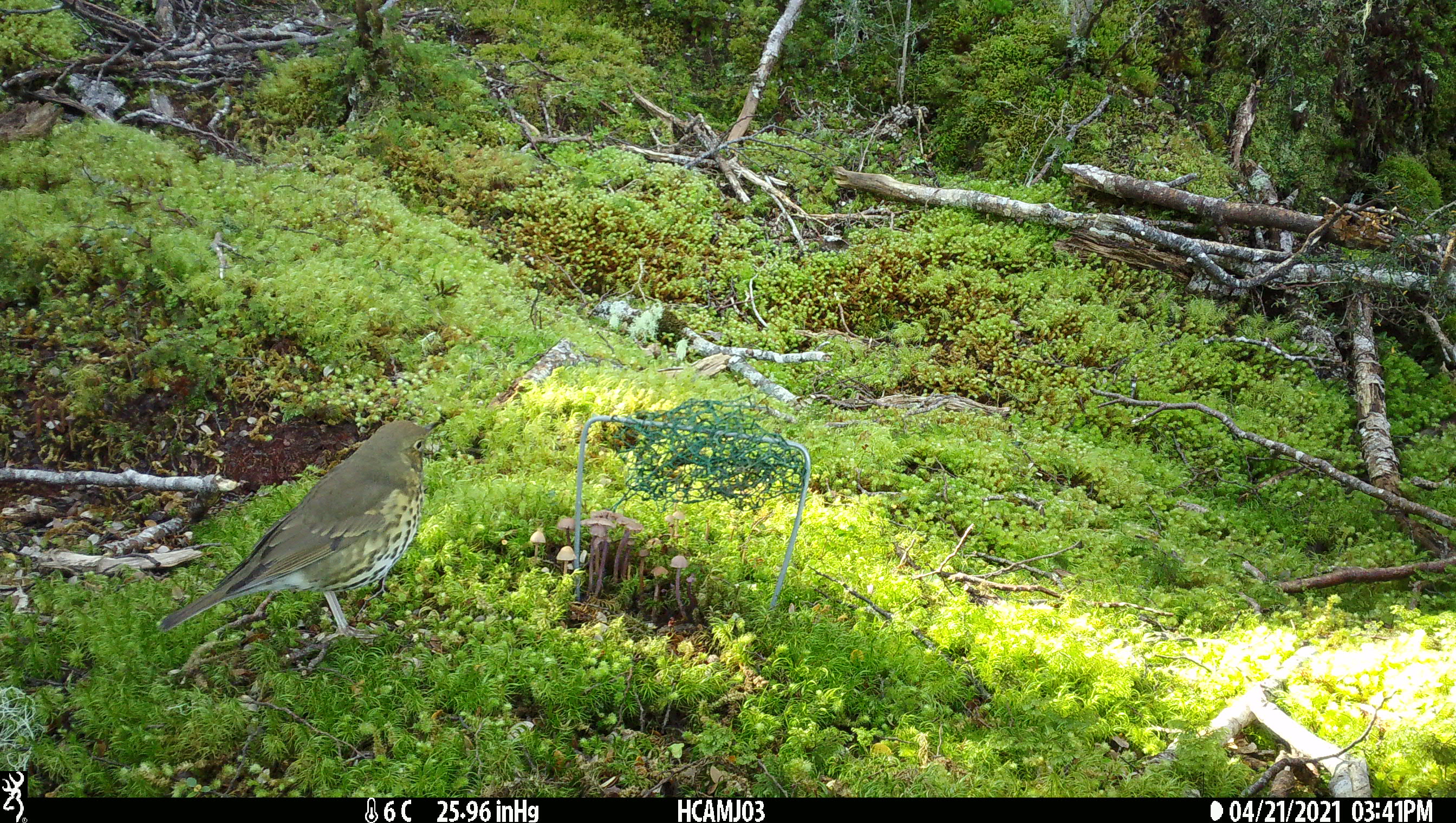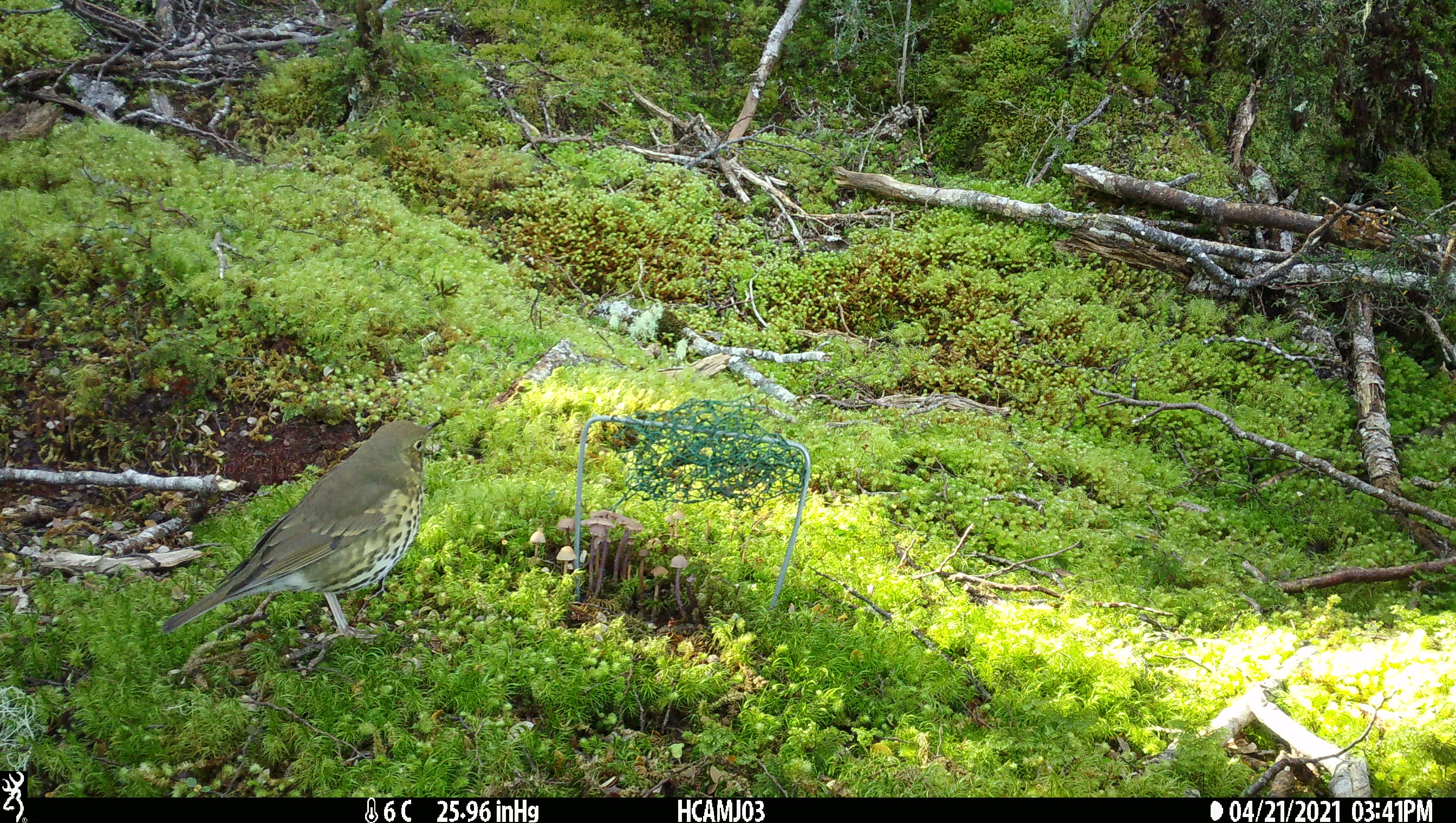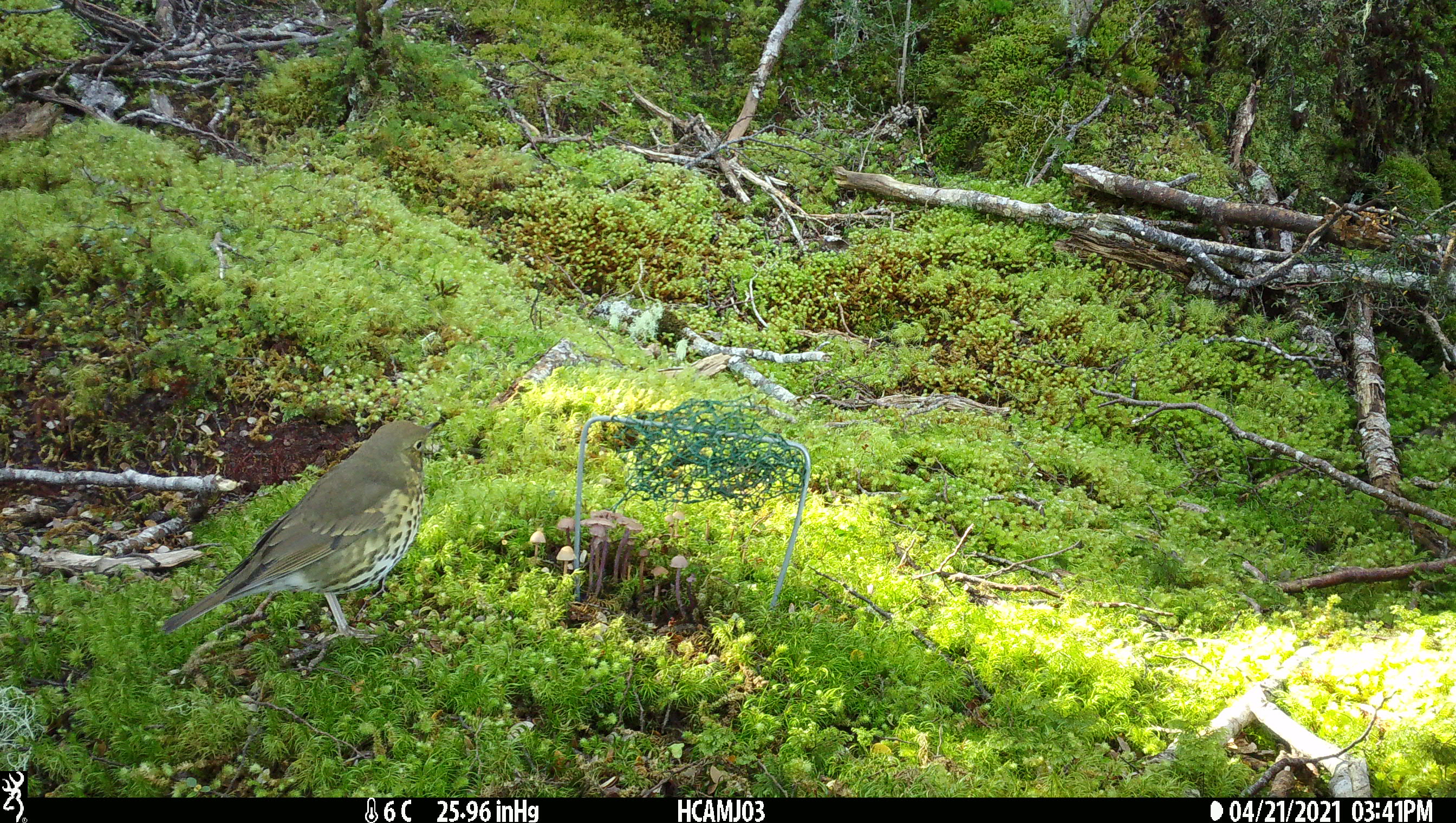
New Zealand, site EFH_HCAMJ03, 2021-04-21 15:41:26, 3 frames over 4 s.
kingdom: Animalia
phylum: Chordata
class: Aves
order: Passeriformes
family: Turdidae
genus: Turdus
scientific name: Turdus philomelos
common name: song thrush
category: thrush